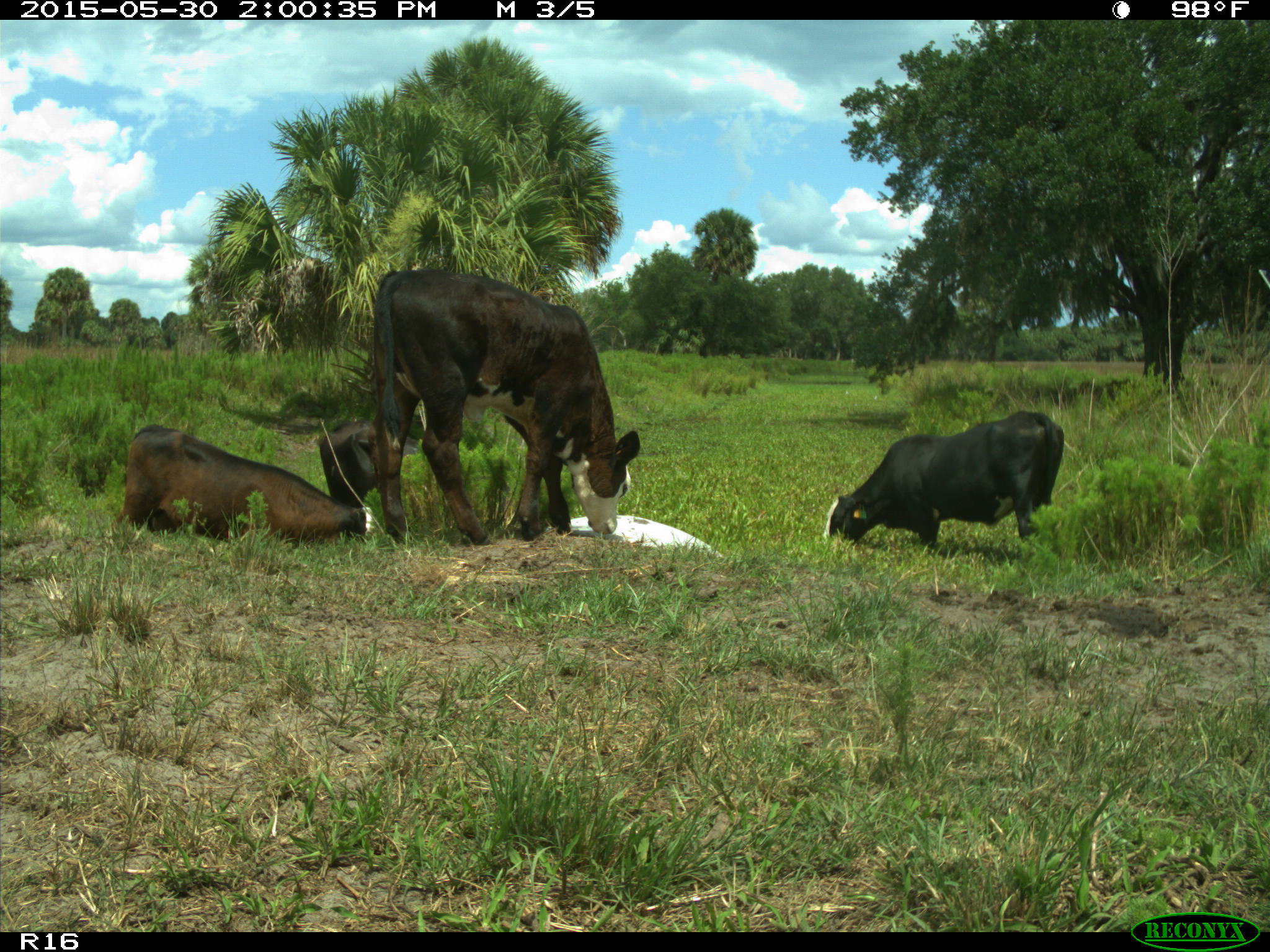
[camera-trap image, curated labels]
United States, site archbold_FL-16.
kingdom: Animalia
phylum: Chordata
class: Mammalia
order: Artiodactyla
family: Bovidae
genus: Bos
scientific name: Bos taurus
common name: domestic cow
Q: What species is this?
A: Bos taurus (domestic cow).